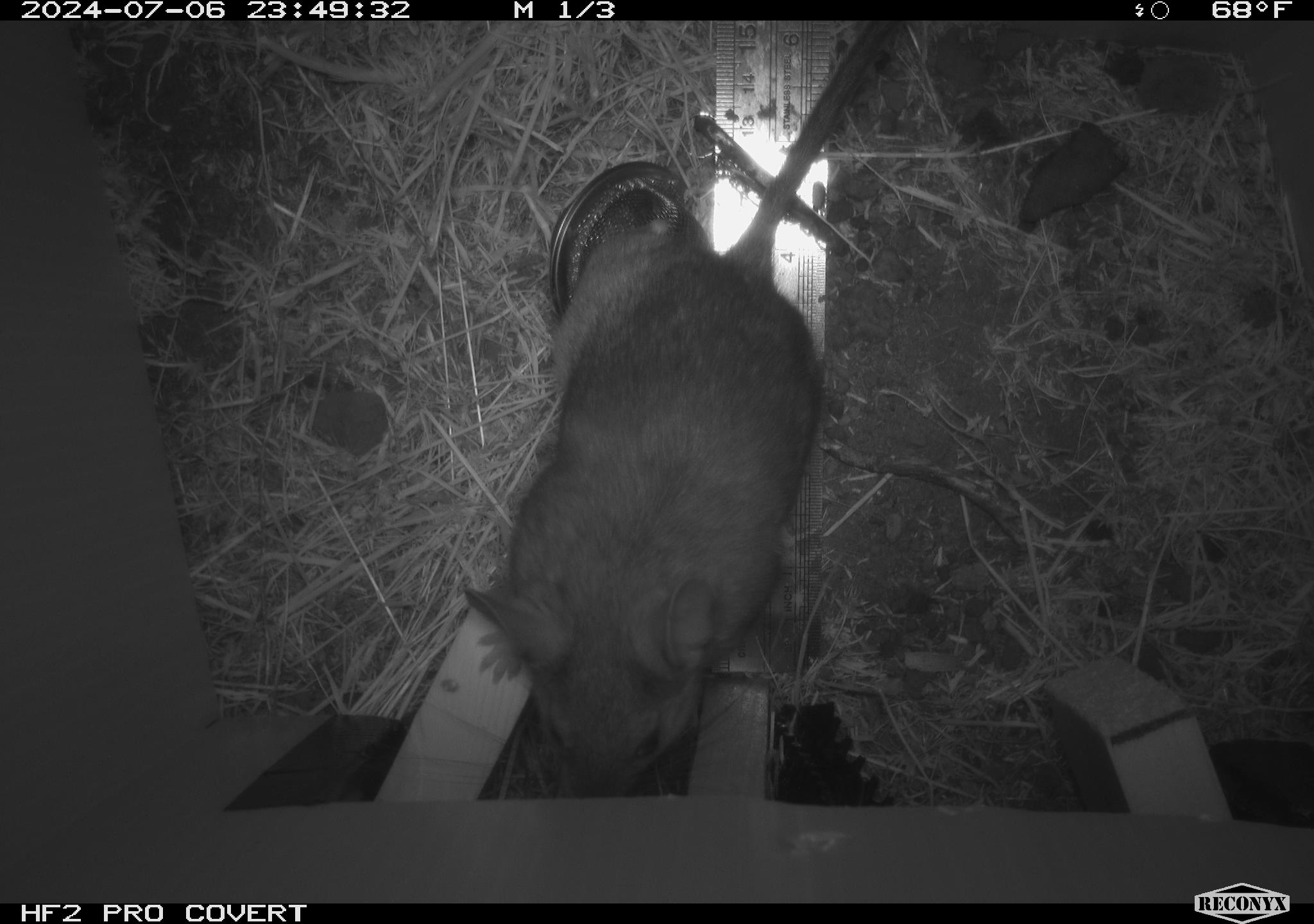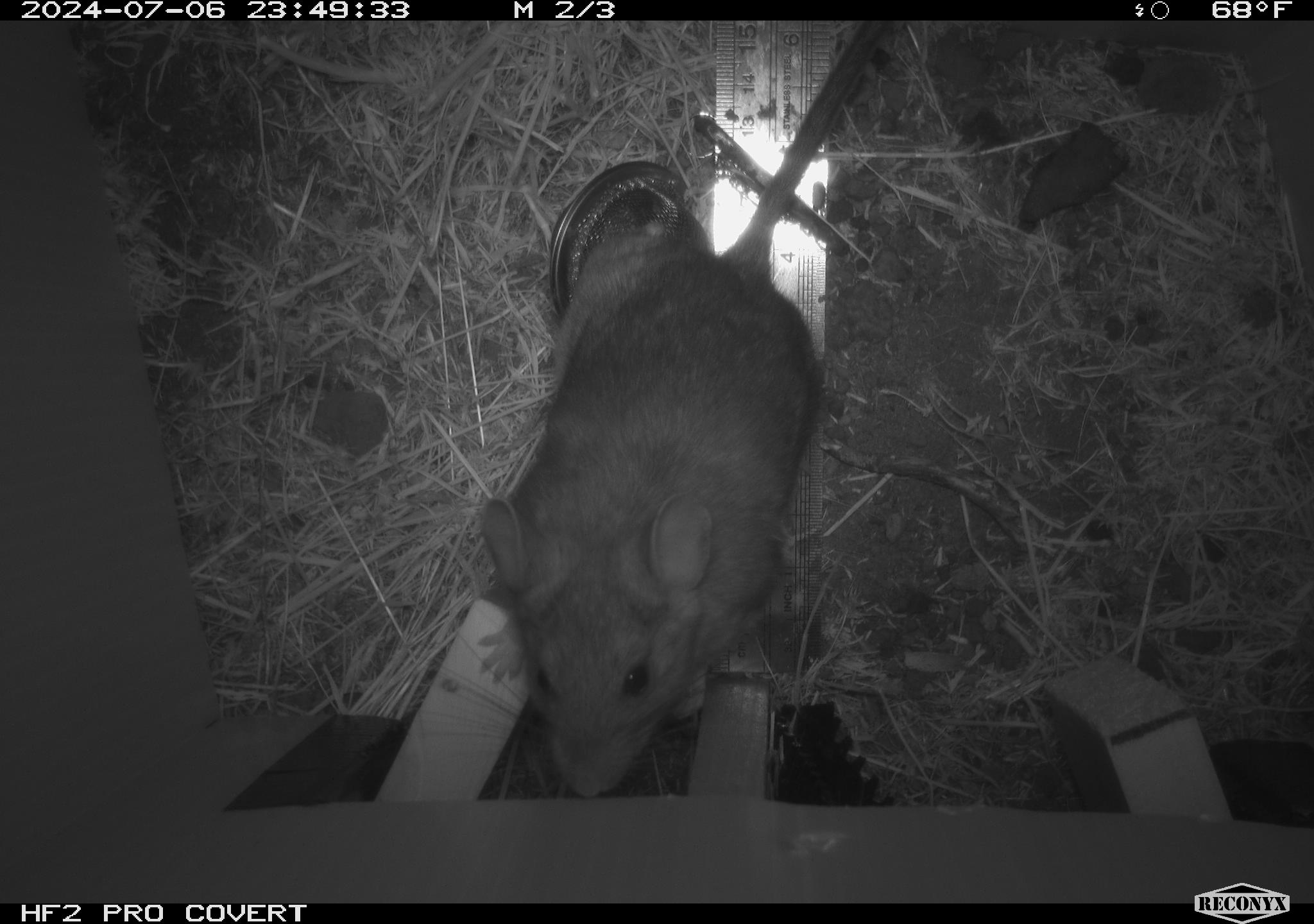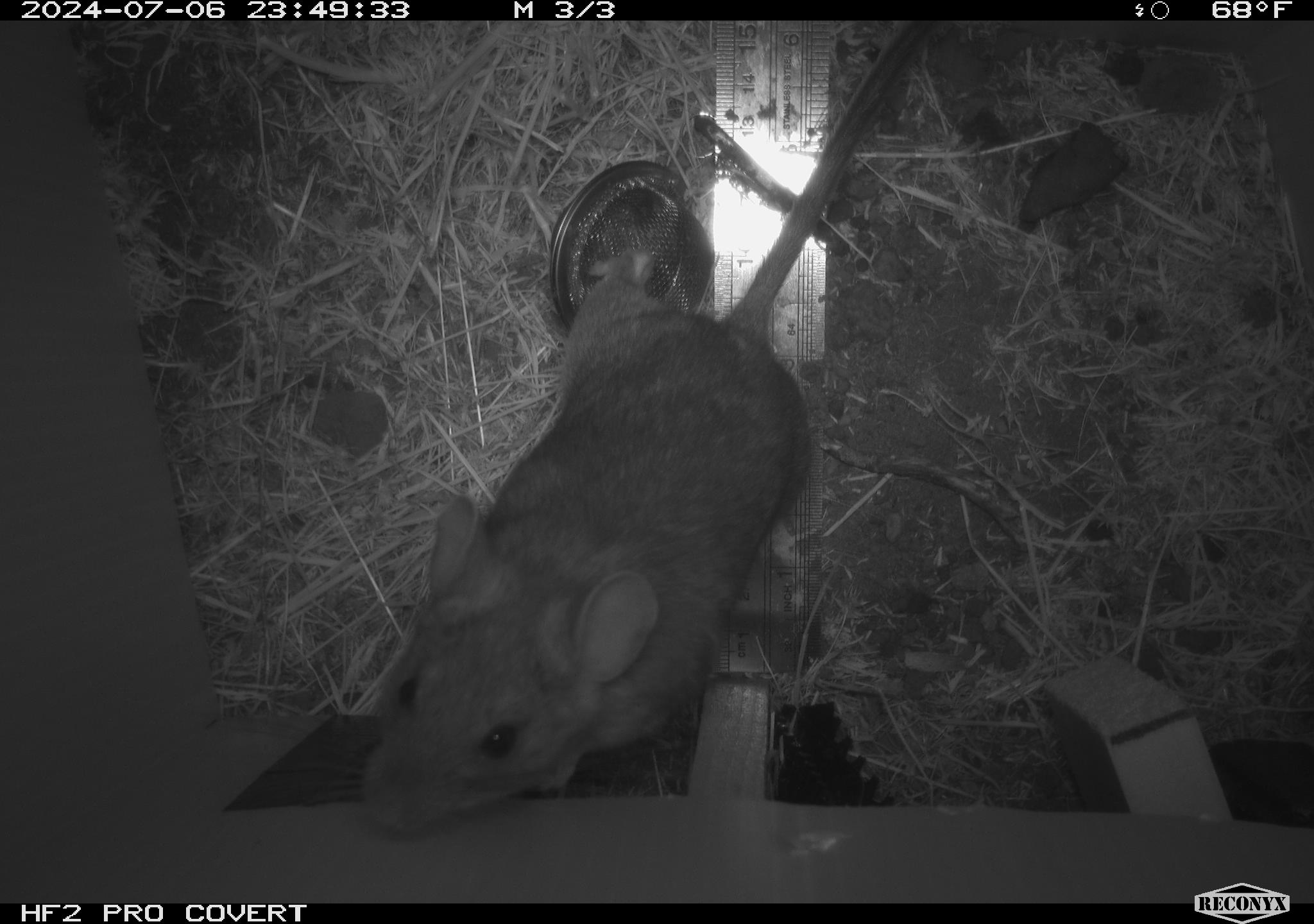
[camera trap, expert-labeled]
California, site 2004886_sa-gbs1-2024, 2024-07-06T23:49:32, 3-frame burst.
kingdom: Animalia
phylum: Chordata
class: Mammalia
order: Rodentia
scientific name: Rodentia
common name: woodrat or rat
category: woodrat or rat species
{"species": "woodrat or rat species (woodrat or rat) (Rodentia)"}